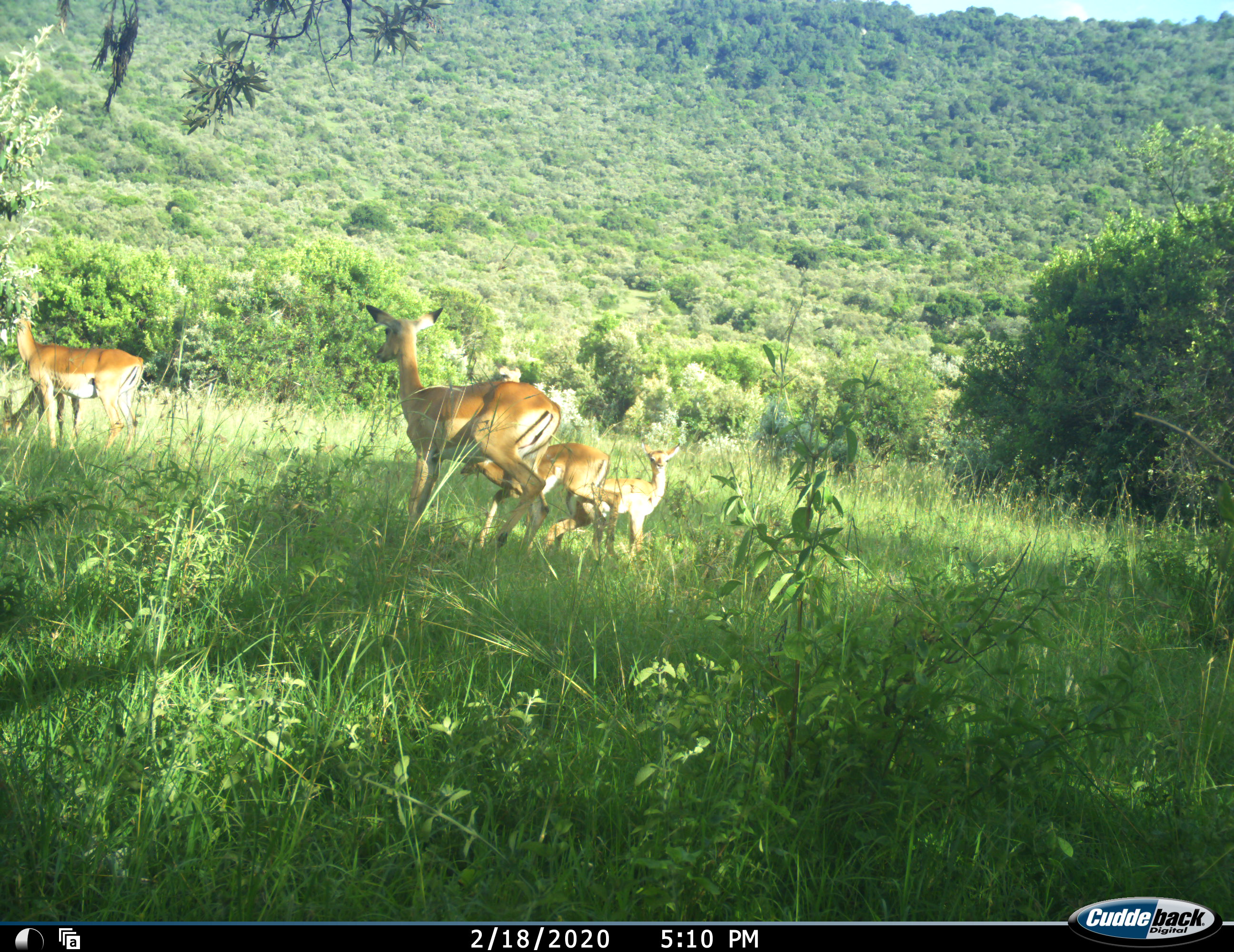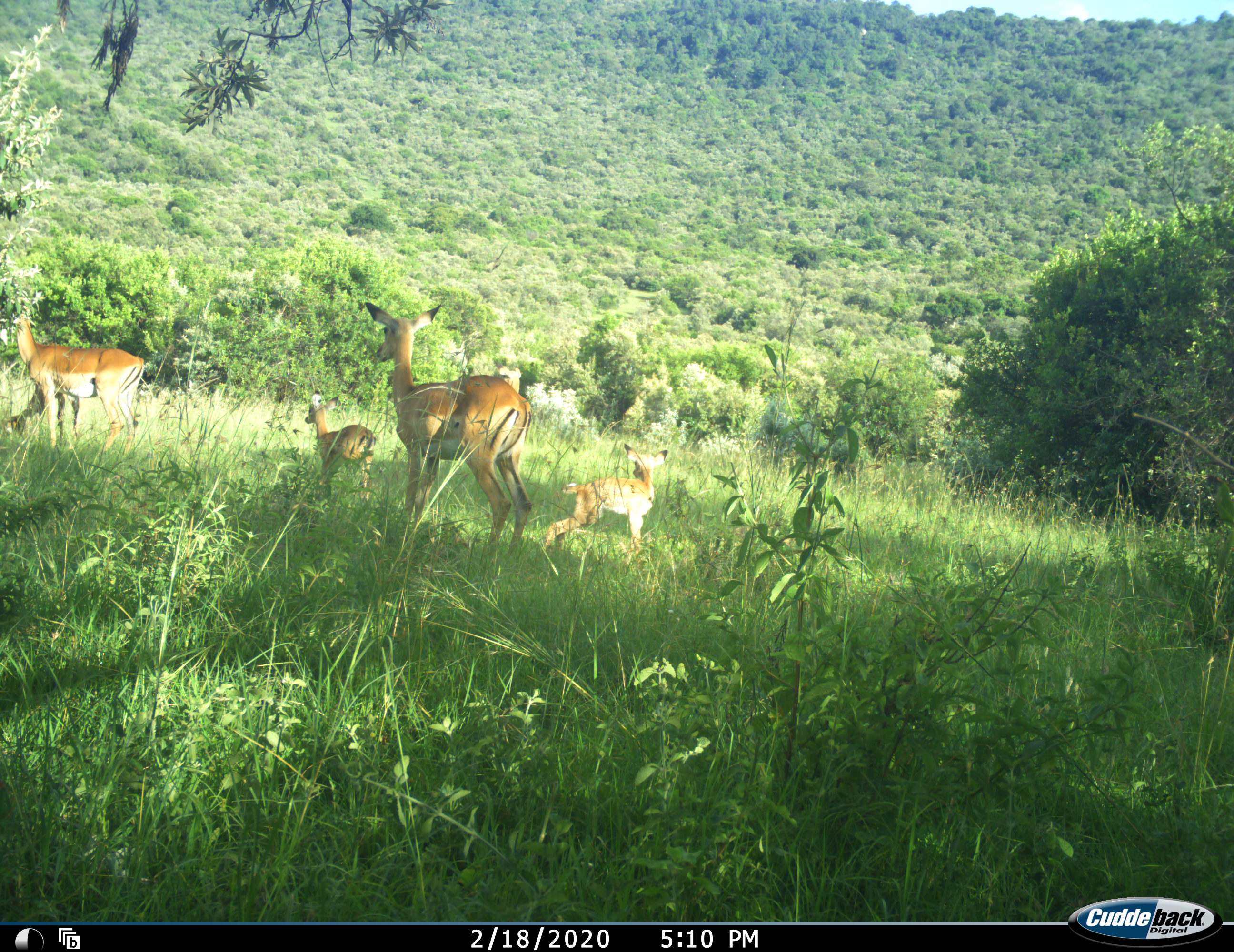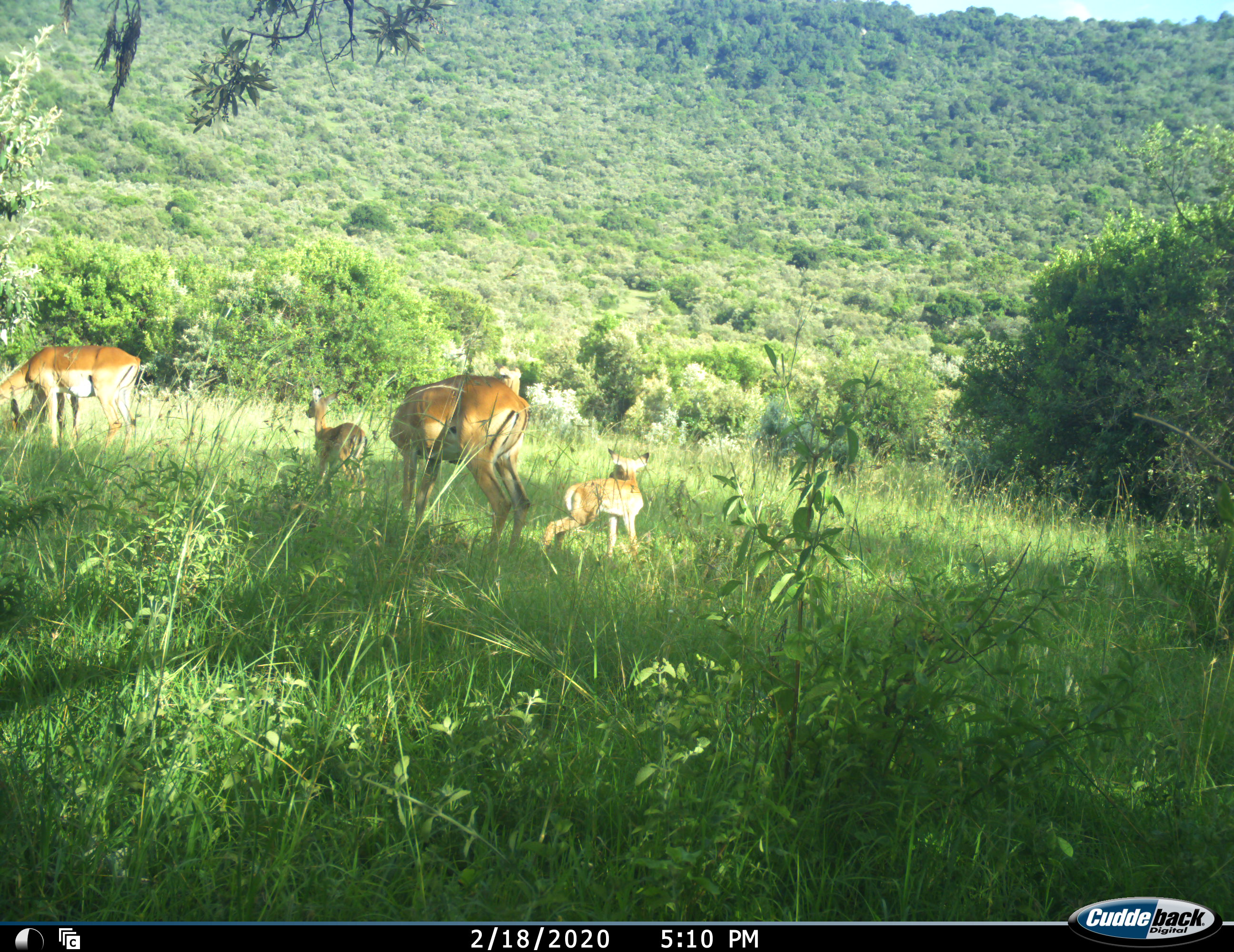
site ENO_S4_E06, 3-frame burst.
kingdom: Animalia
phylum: Chordata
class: Mammalia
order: Artiodactyla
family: Bovidae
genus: Aepyceros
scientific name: Aepyceros melampus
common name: impala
Impala (Aepyceros melampus), count 5. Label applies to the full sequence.